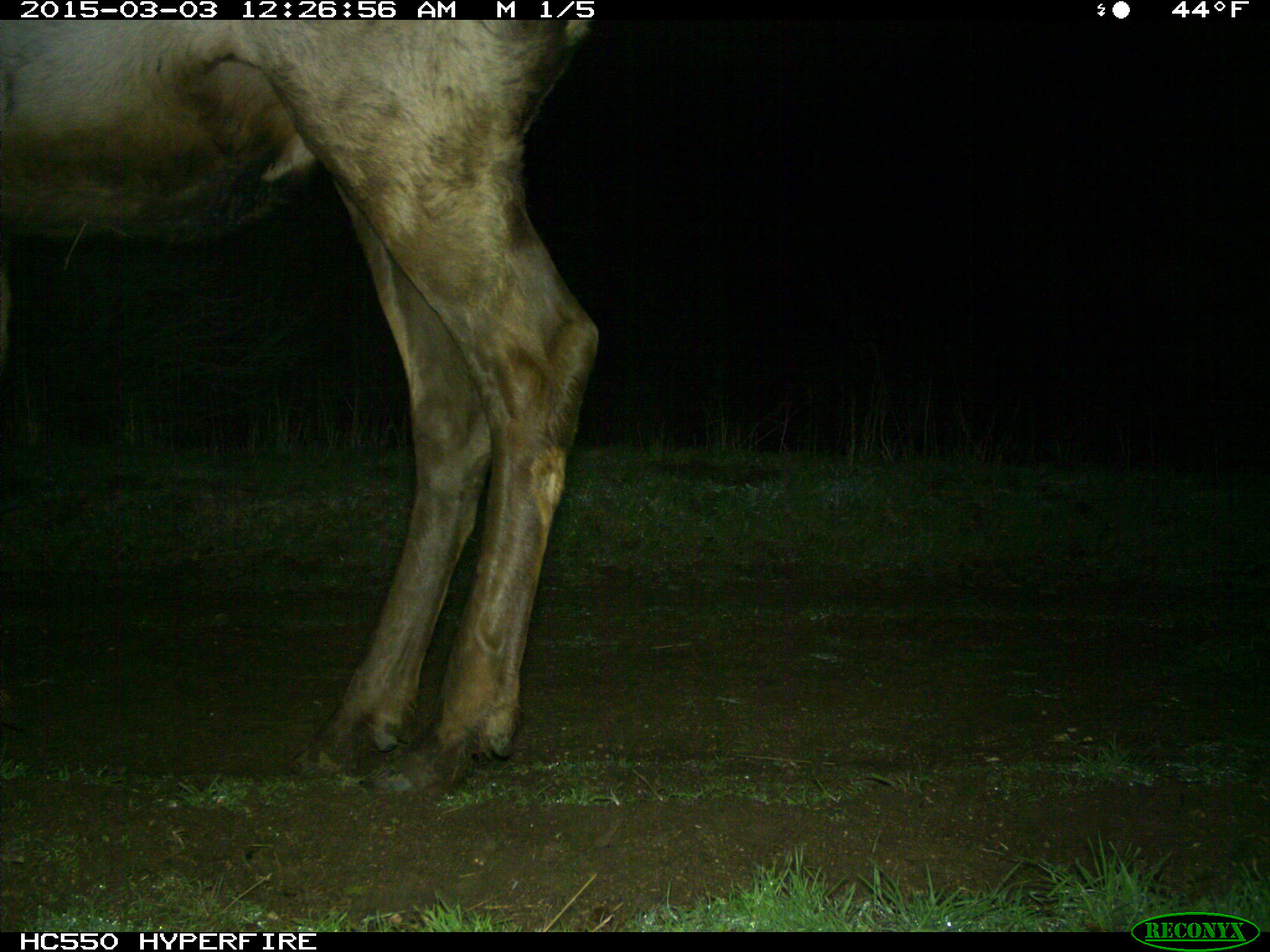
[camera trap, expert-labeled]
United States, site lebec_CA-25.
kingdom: Animalia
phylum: Chordata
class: Mammalia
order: Artiodactyla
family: Cervidae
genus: Cervus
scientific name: Cervus canadensis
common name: elk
Cervus canadensis (elk).